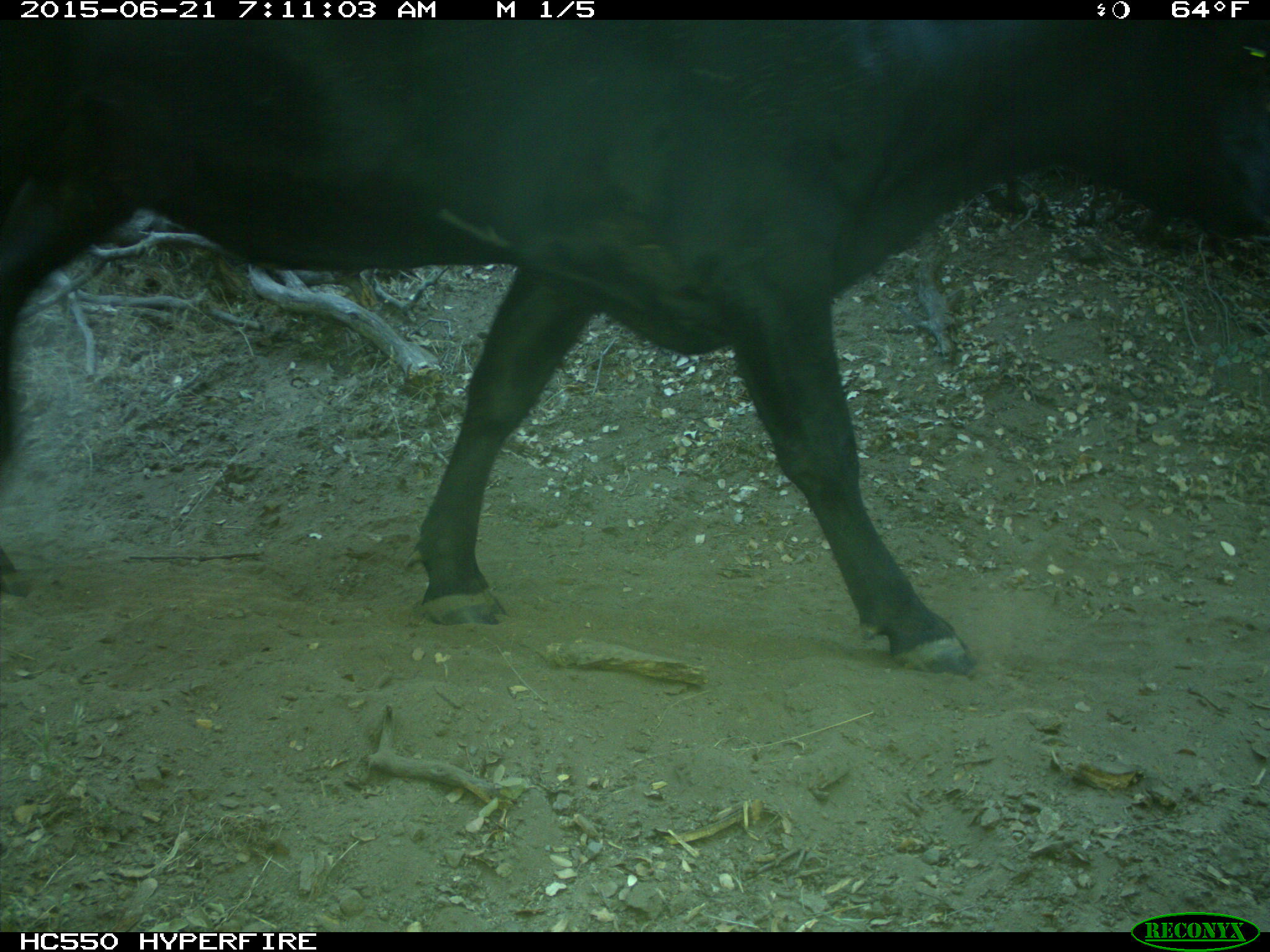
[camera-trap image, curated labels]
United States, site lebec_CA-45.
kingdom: Animalia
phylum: Chordata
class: Mammalia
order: Artiodactyla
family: Bovidae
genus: Bos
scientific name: Bos taurus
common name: domestic cow